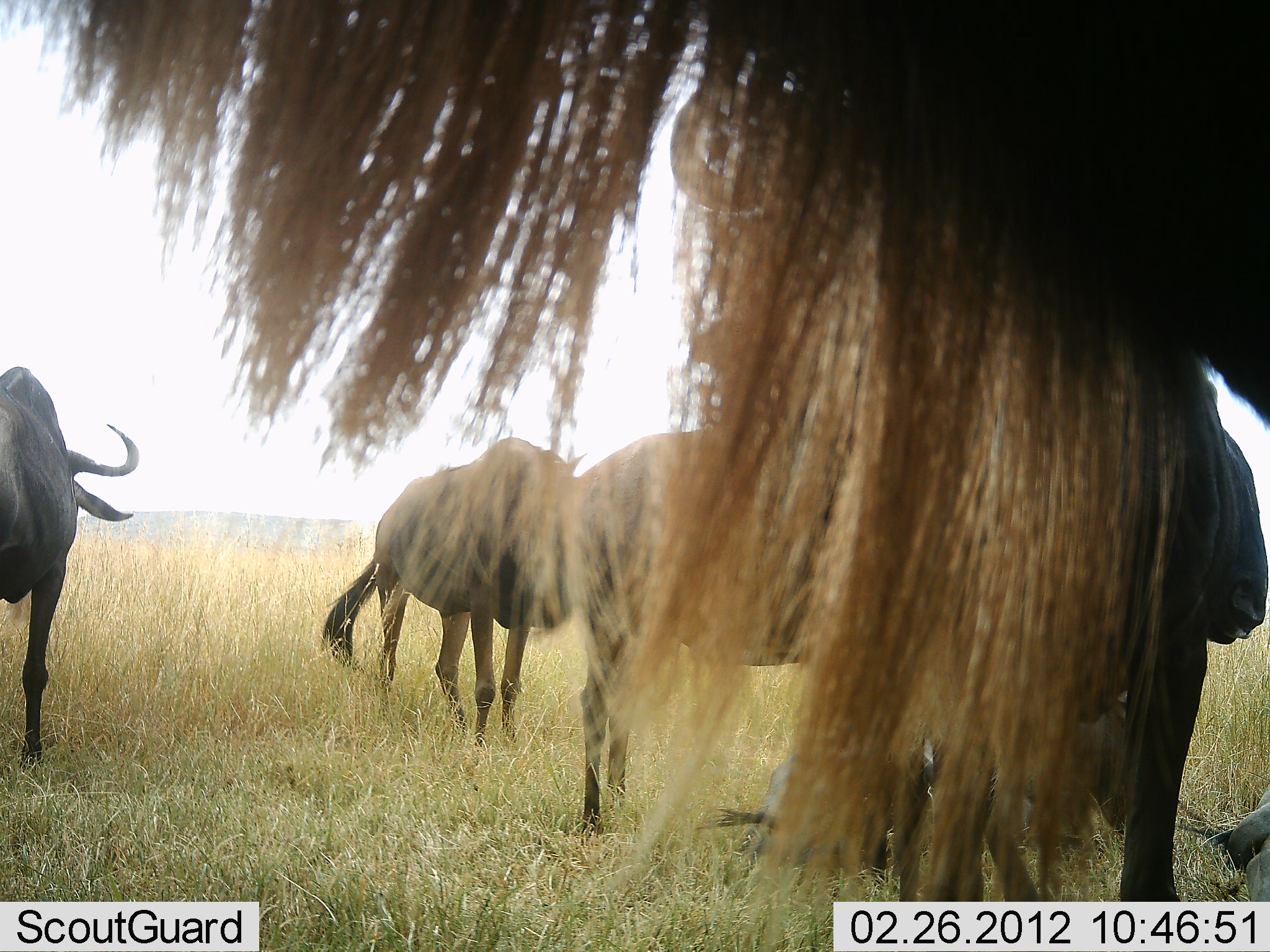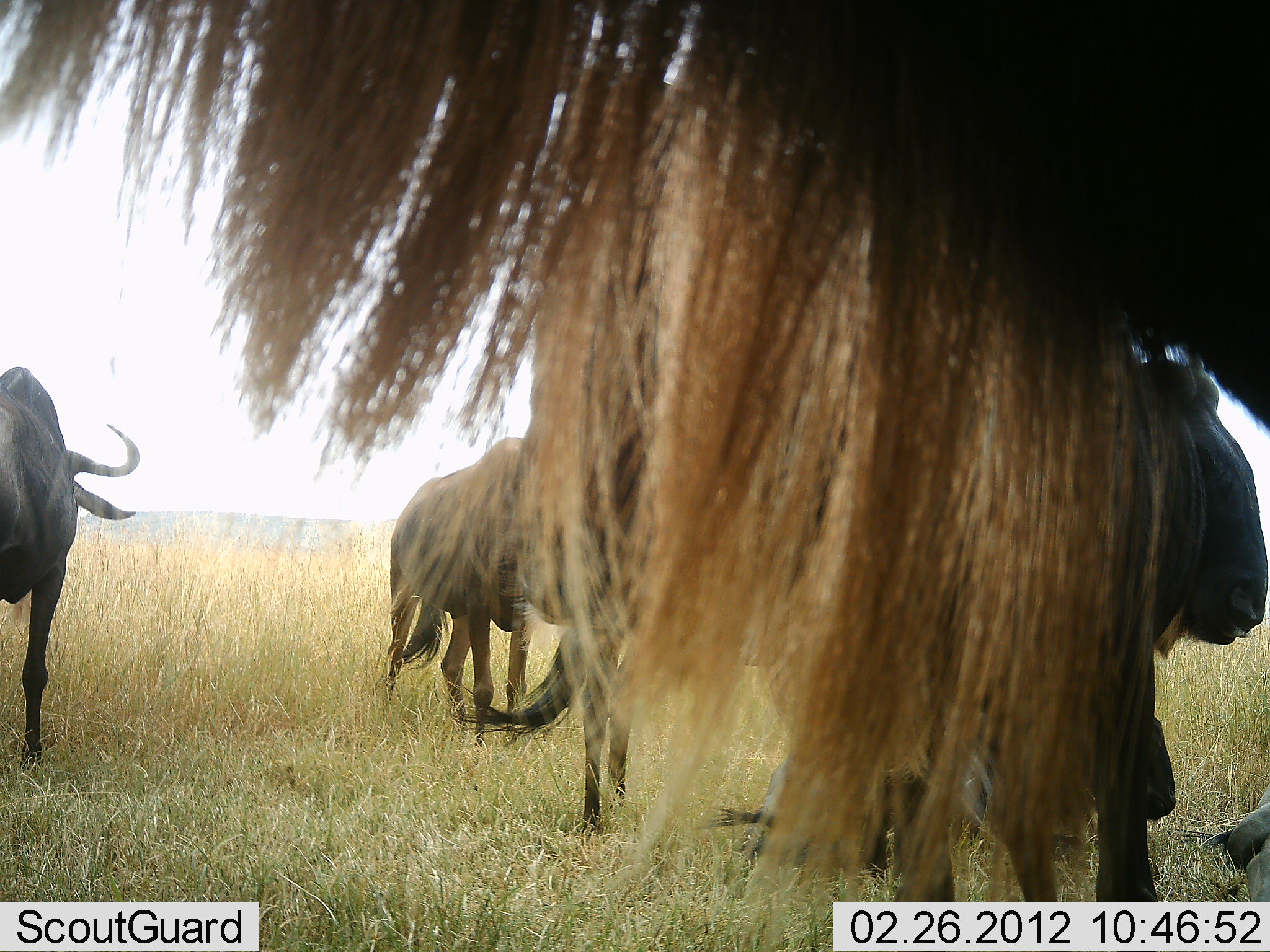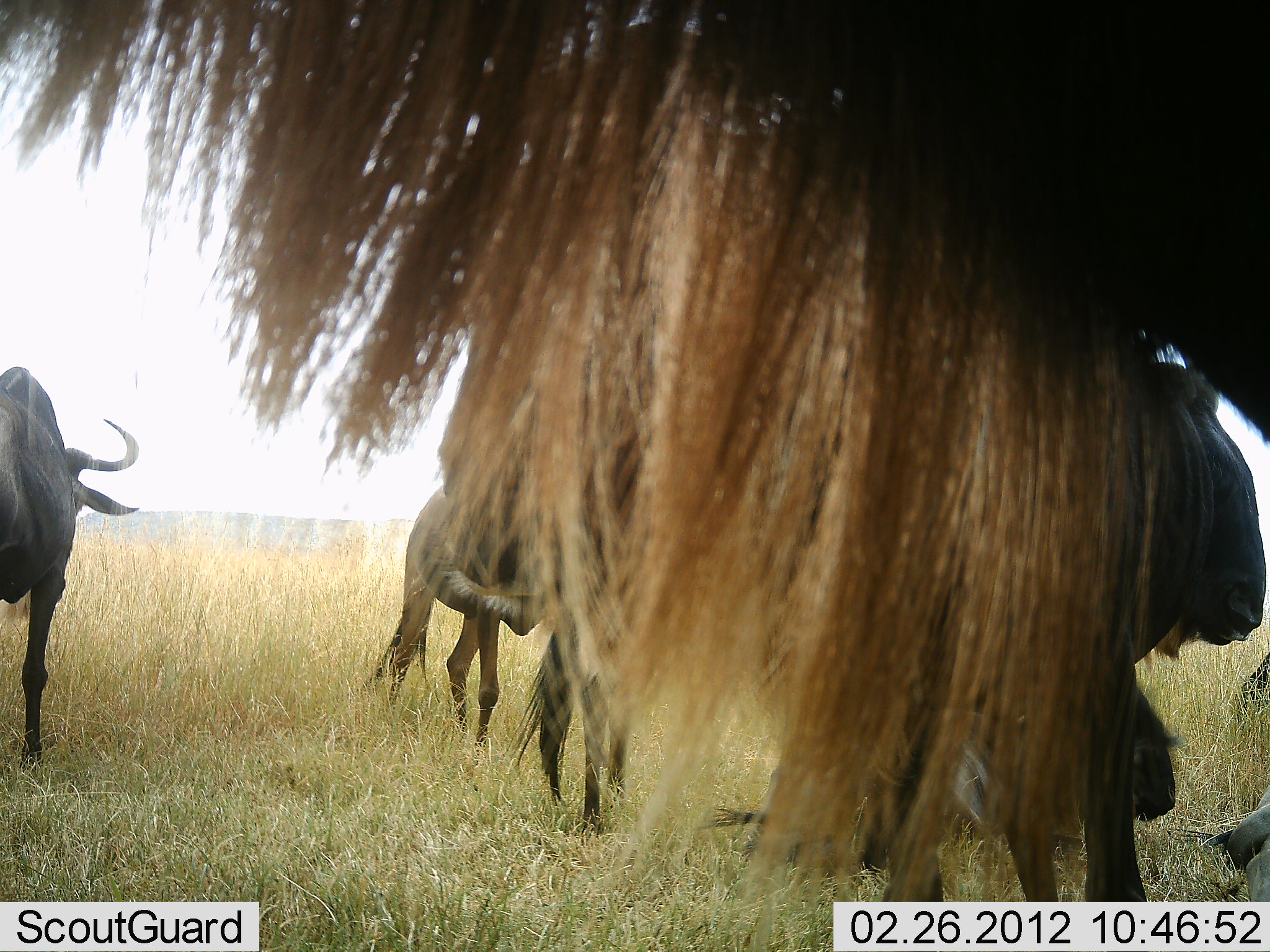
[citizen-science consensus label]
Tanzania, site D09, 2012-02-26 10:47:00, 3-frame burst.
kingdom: Animalia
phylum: Chordata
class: Mammalia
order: Artiodactyla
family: Bovidae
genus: Connochaetes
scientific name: Connochaetes taurinus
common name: blue wildebeest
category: wildebeest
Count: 5.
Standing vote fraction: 67%.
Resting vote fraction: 67%.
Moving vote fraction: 8%.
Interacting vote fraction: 17%.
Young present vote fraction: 8%.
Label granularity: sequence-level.